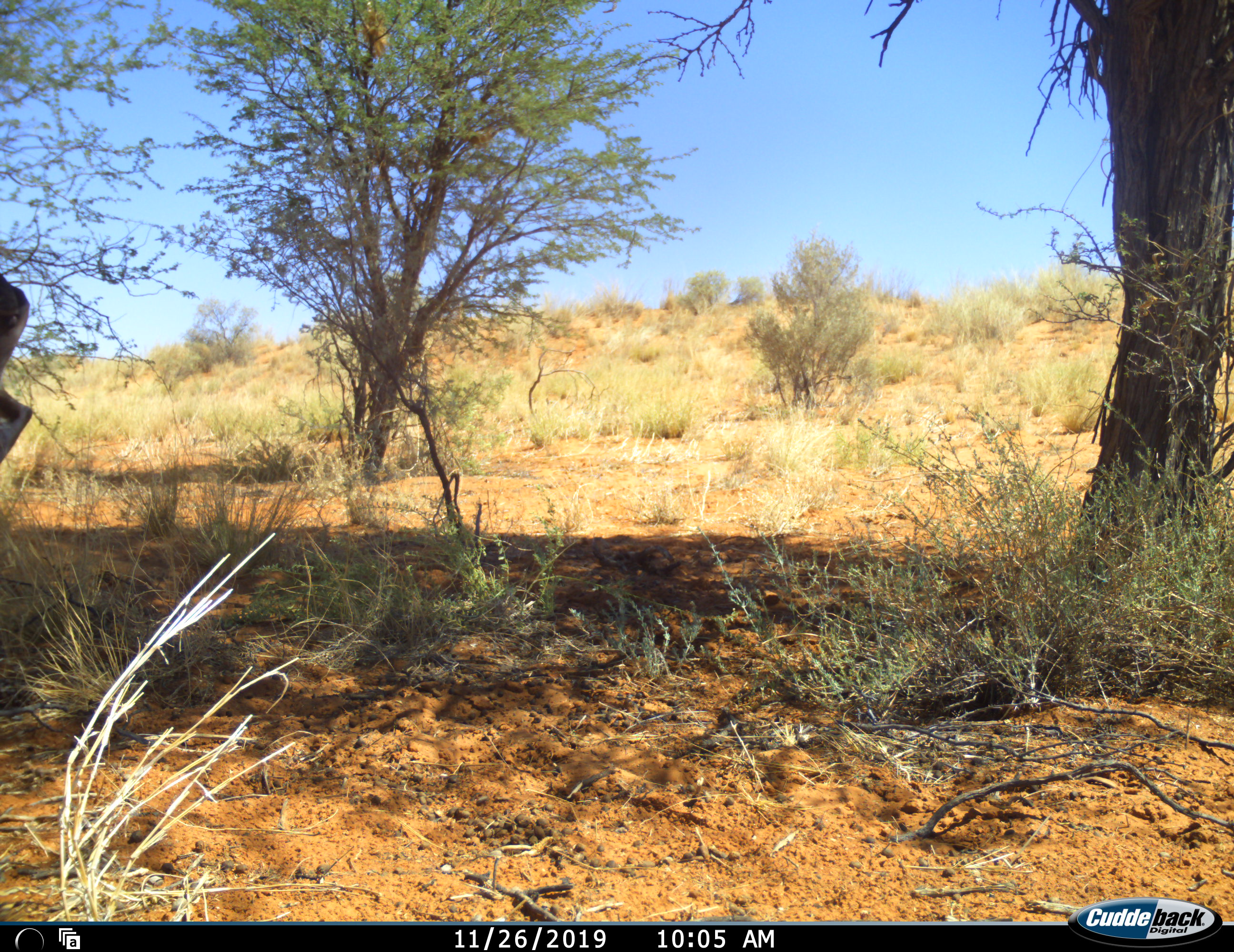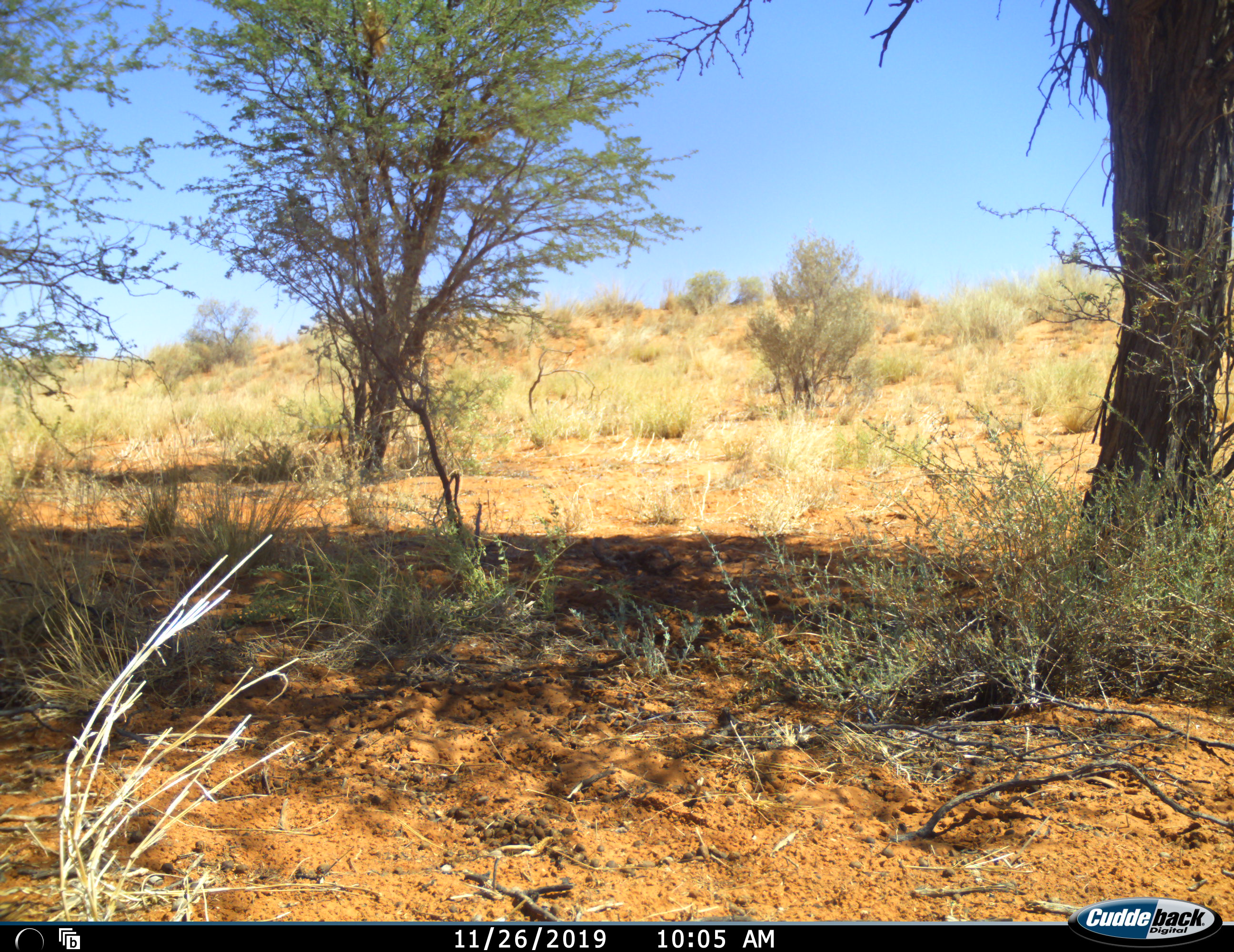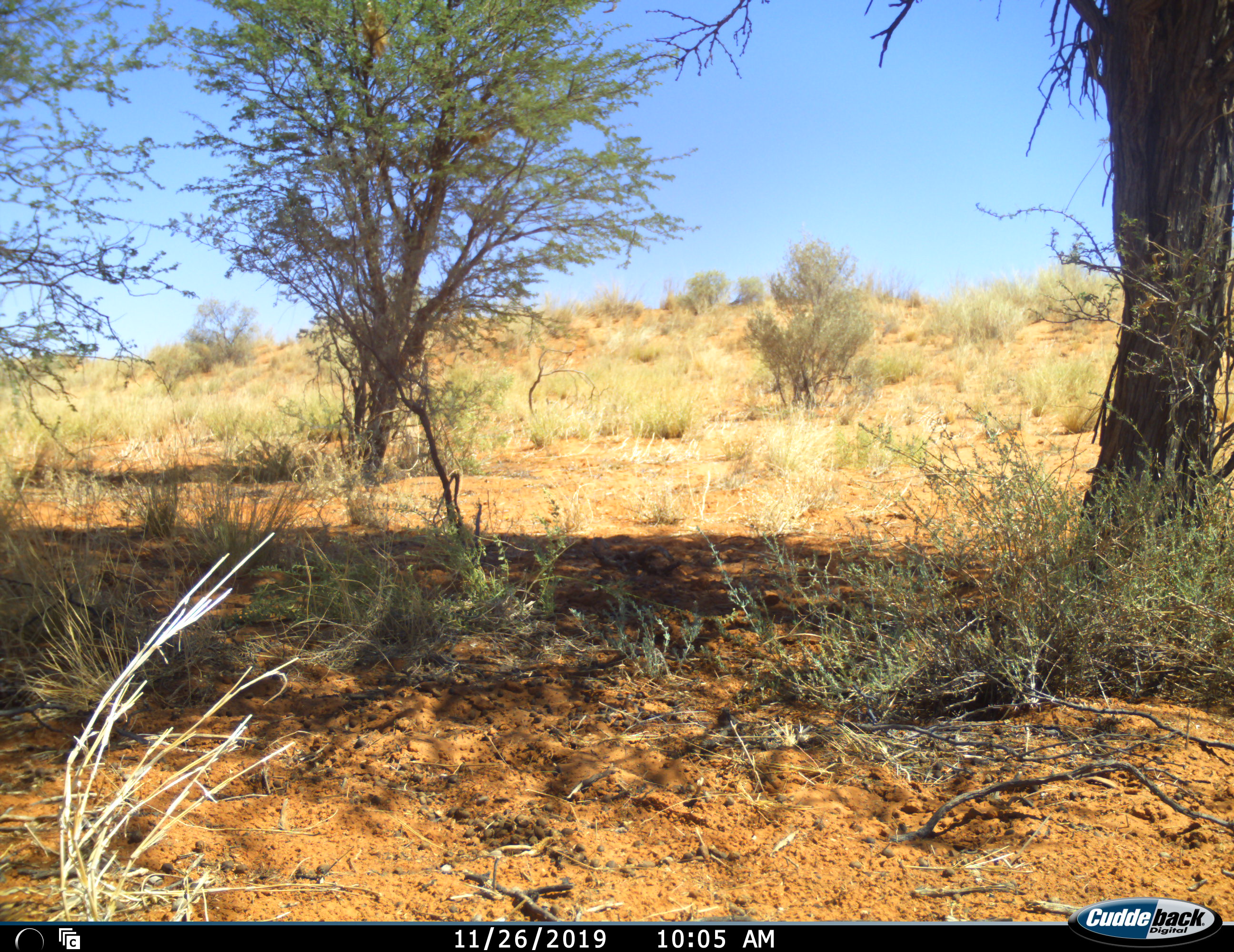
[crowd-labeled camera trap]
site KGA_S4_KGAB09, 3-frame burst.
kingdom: Animalia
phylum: Chordata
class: Mammalia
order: Artiodactyla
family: Bovidae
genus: Antidorcas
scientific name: Antidorcas marsupialis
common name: springbok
Springbok (Antidorcas marsupialis), count 1. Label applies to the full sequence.